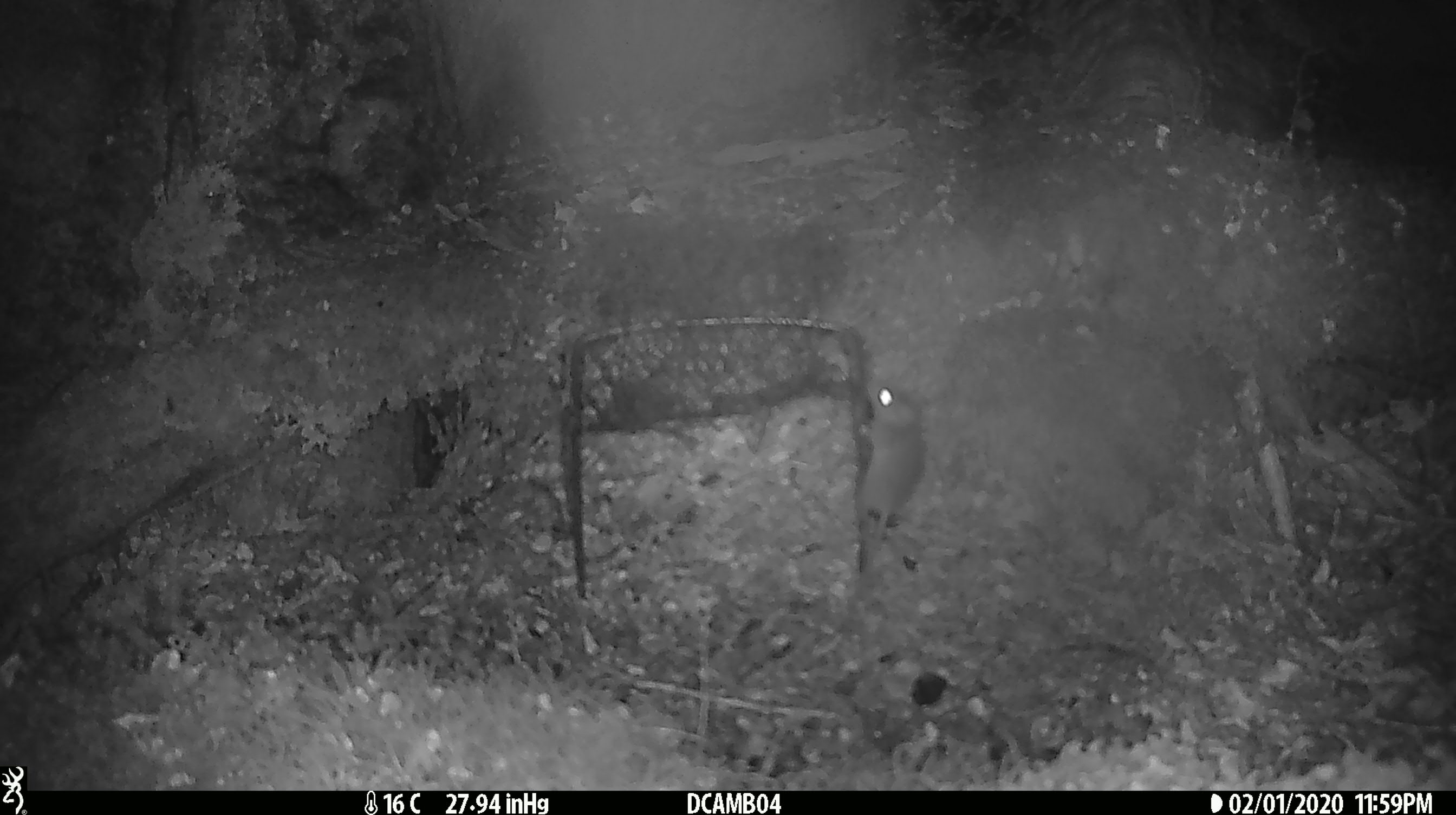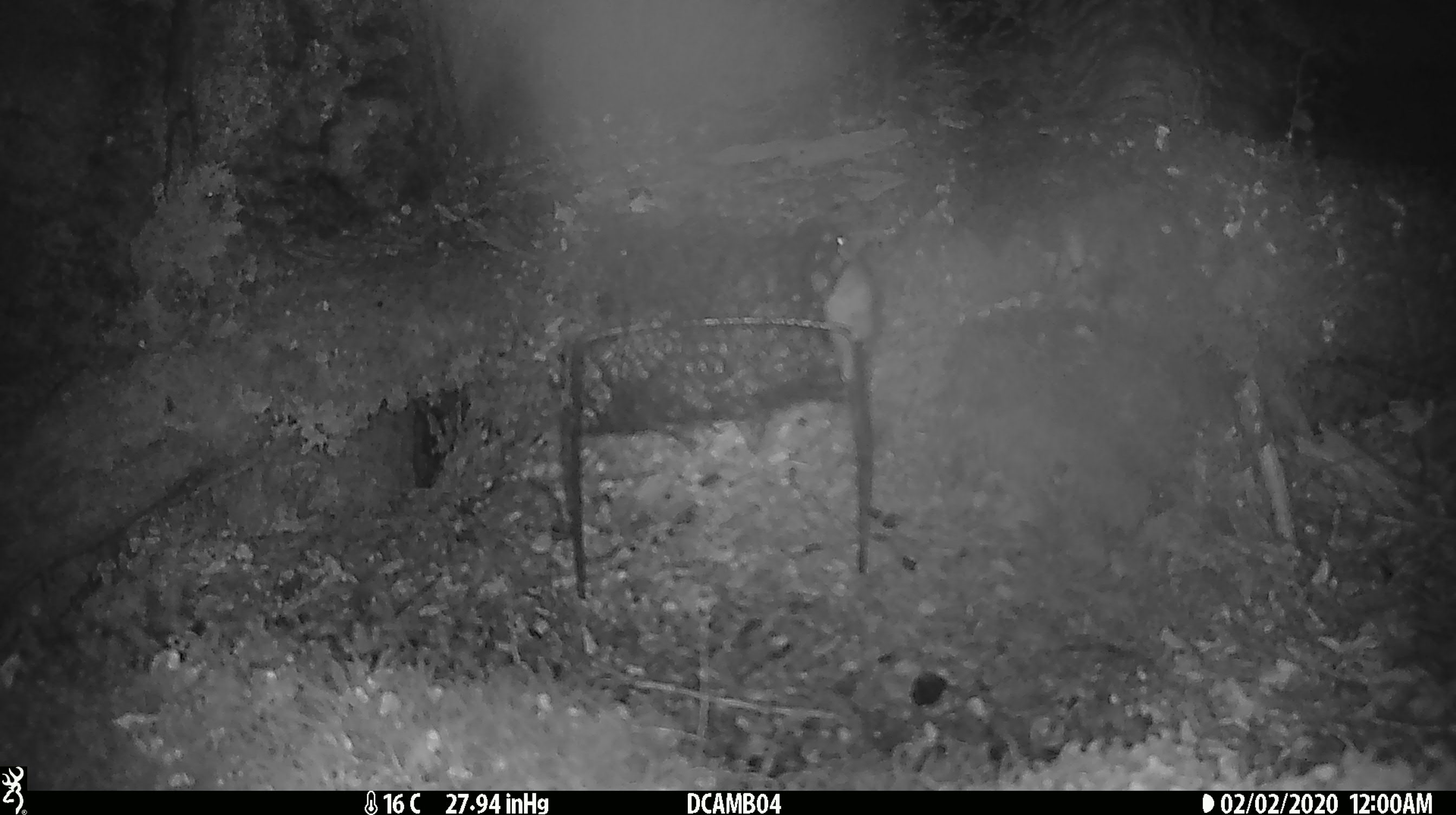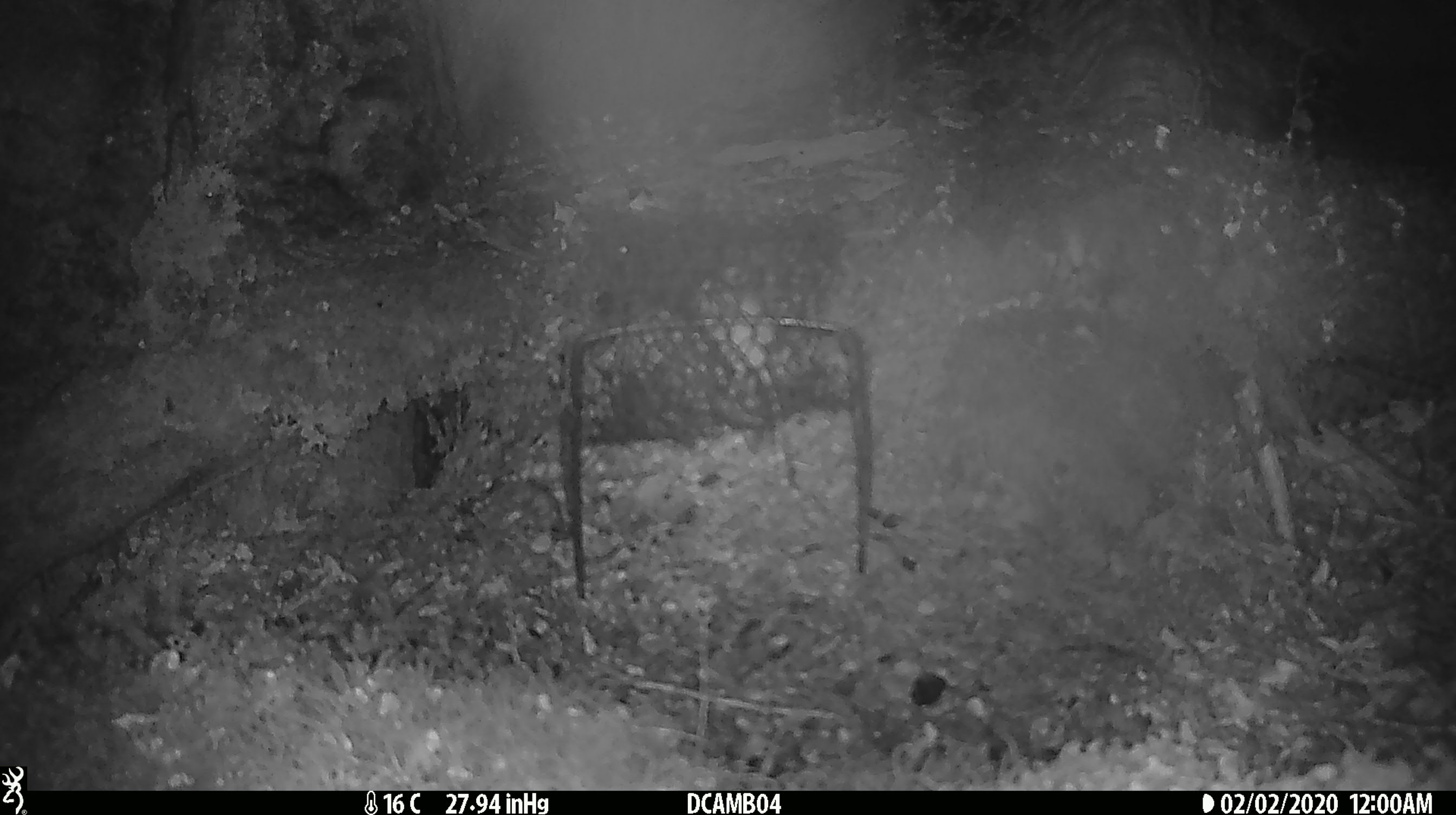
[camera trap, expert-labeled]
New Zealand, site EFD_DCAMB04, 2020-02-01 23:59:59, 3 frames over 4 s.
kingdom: Animalia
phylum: Chordata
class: Mammalia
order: Rodentia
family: Muridae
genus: Mus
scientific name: Mus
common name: mouse